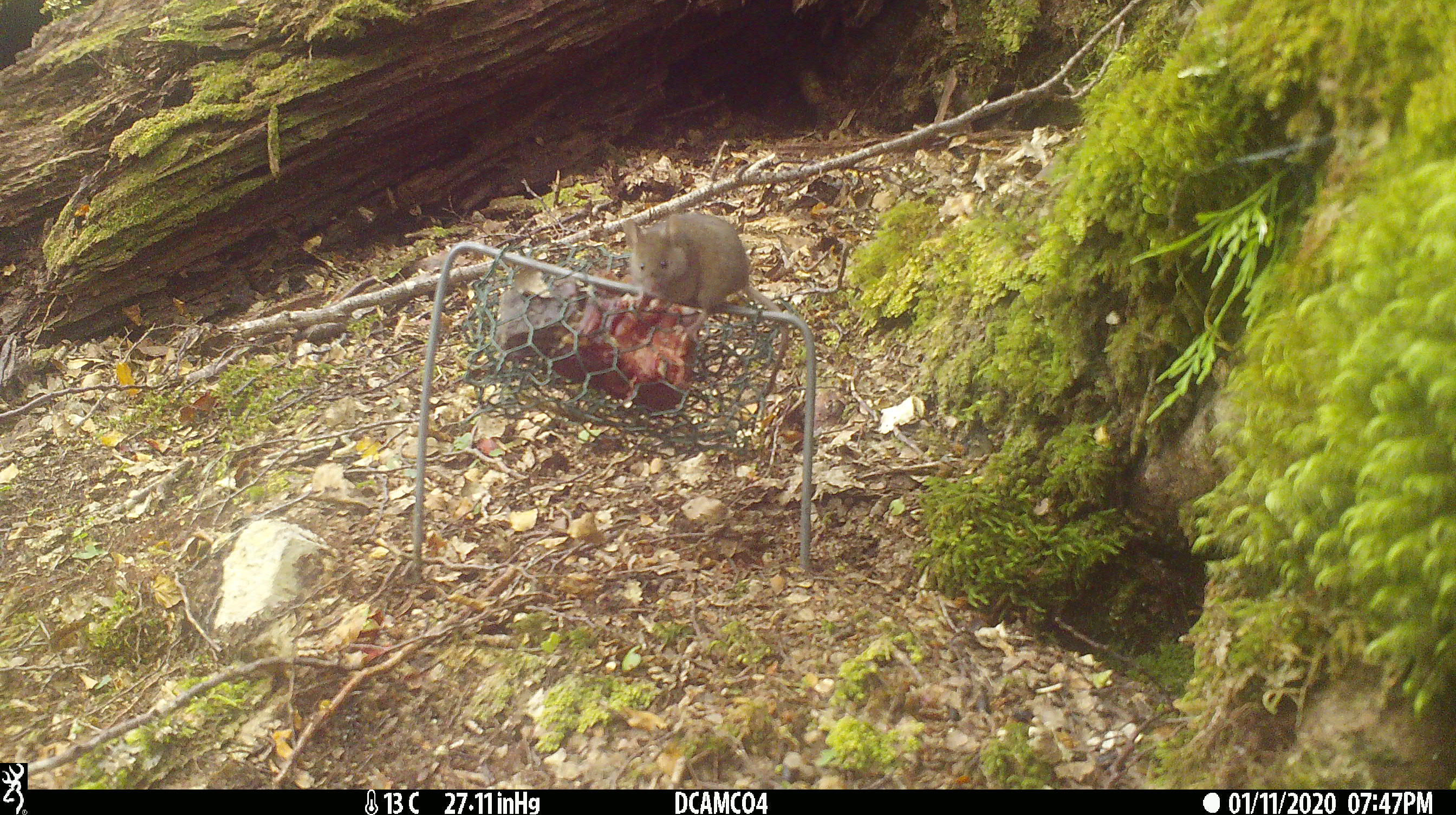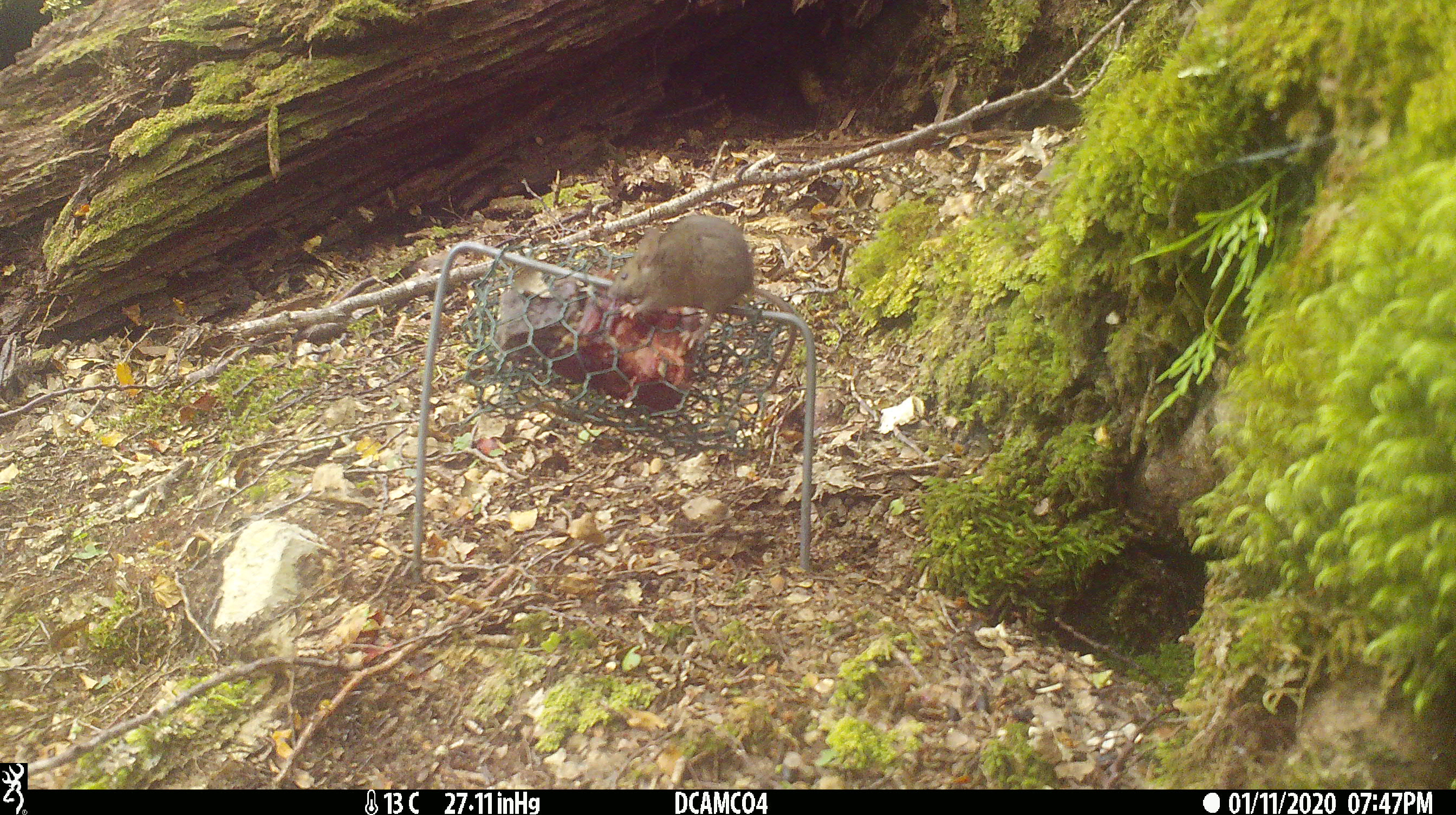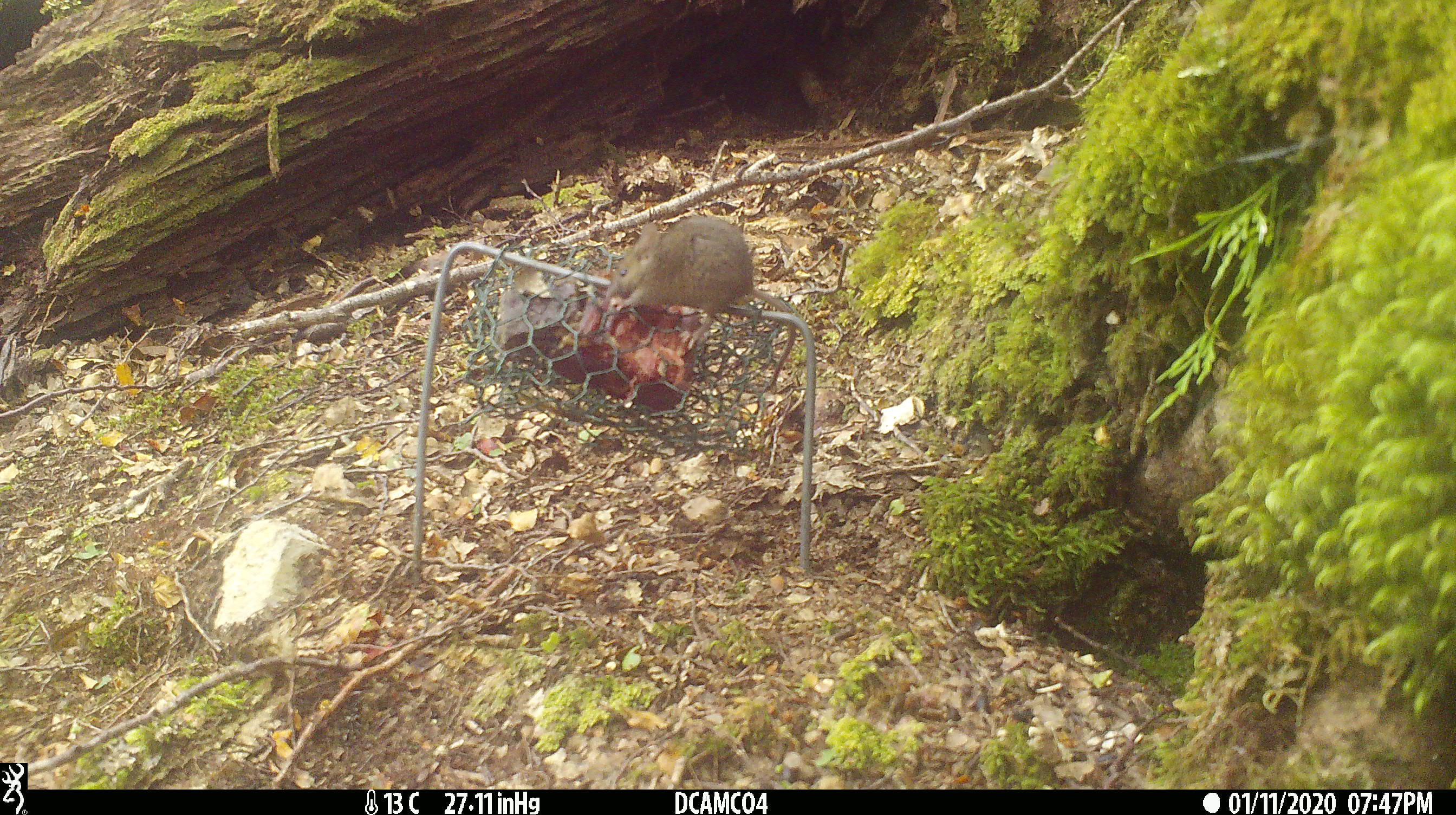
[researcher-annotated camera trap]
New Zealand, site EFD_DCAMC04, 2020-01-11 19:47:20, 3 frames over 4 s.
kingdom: Animalia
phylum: Chordata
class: Mammalia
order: Rodentia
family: Muridae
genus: Mus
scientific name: Mus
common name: mouse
Mouse (Mus).